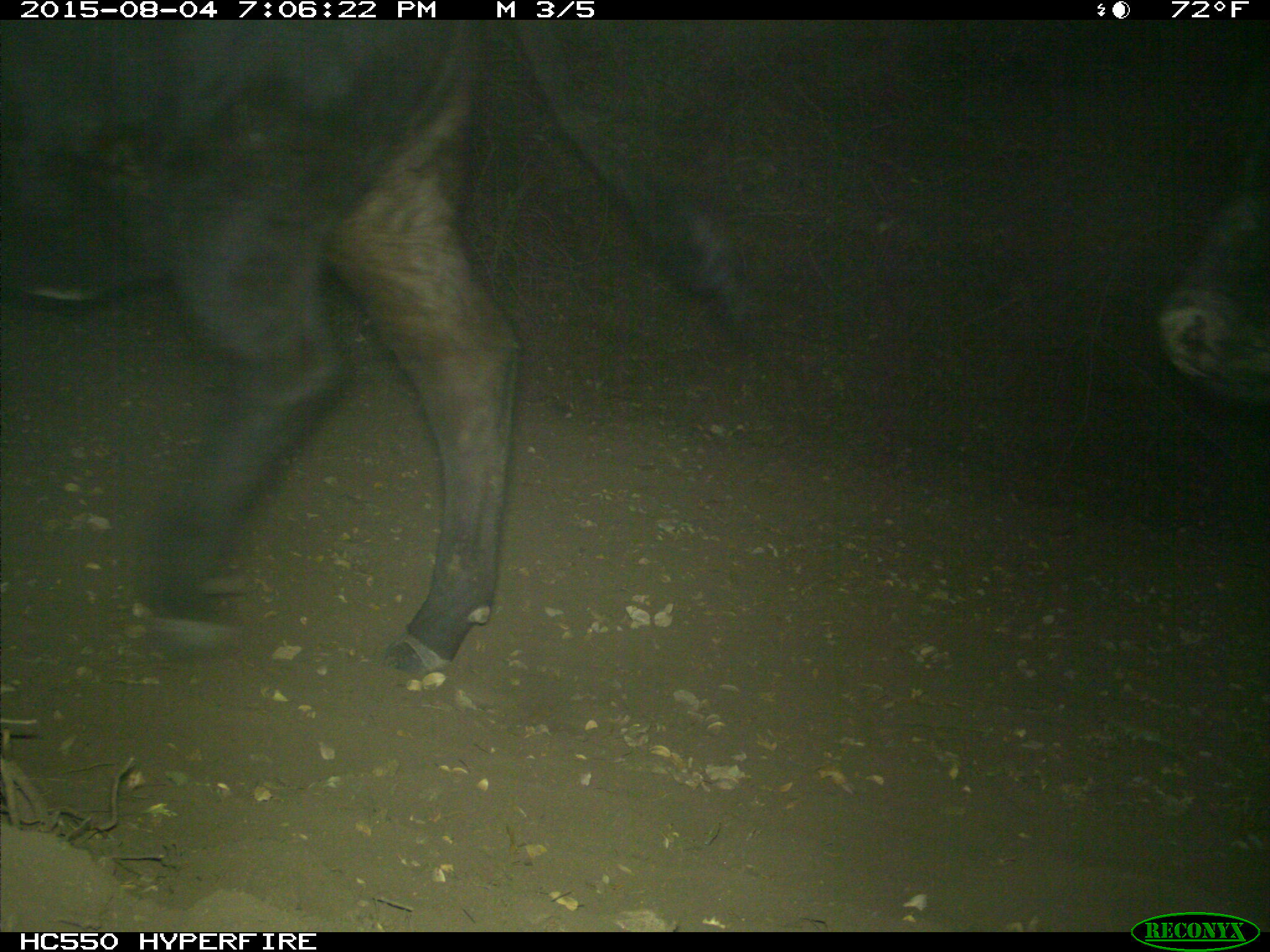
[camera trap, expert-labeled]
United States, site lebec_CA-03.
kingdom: Animalia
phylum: Chordata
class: Mammalia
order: Artiodactyla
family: Bovidae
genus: Bos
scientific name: Bos taurus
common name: domestic cow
Bos taurus (domestic cow).